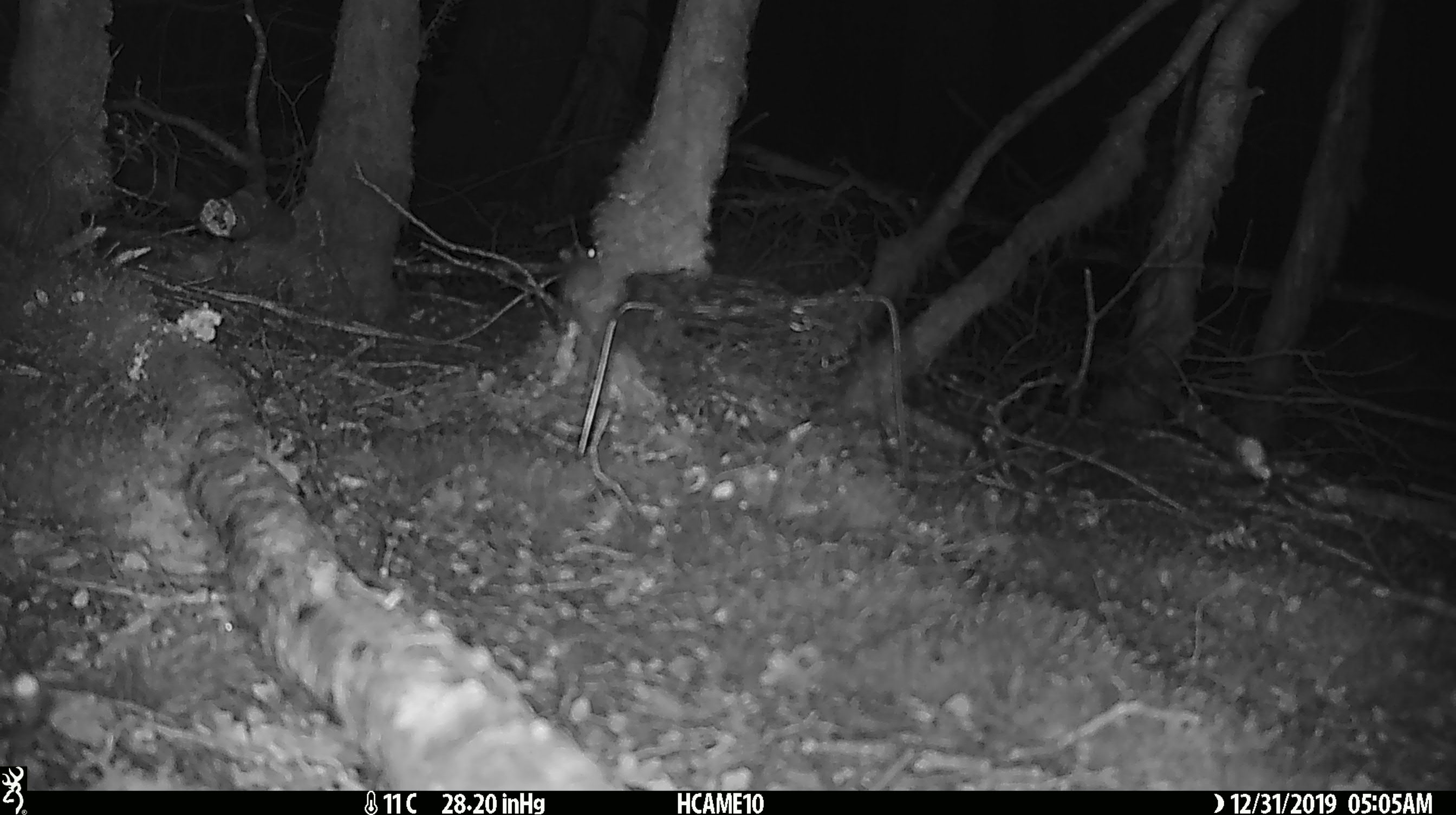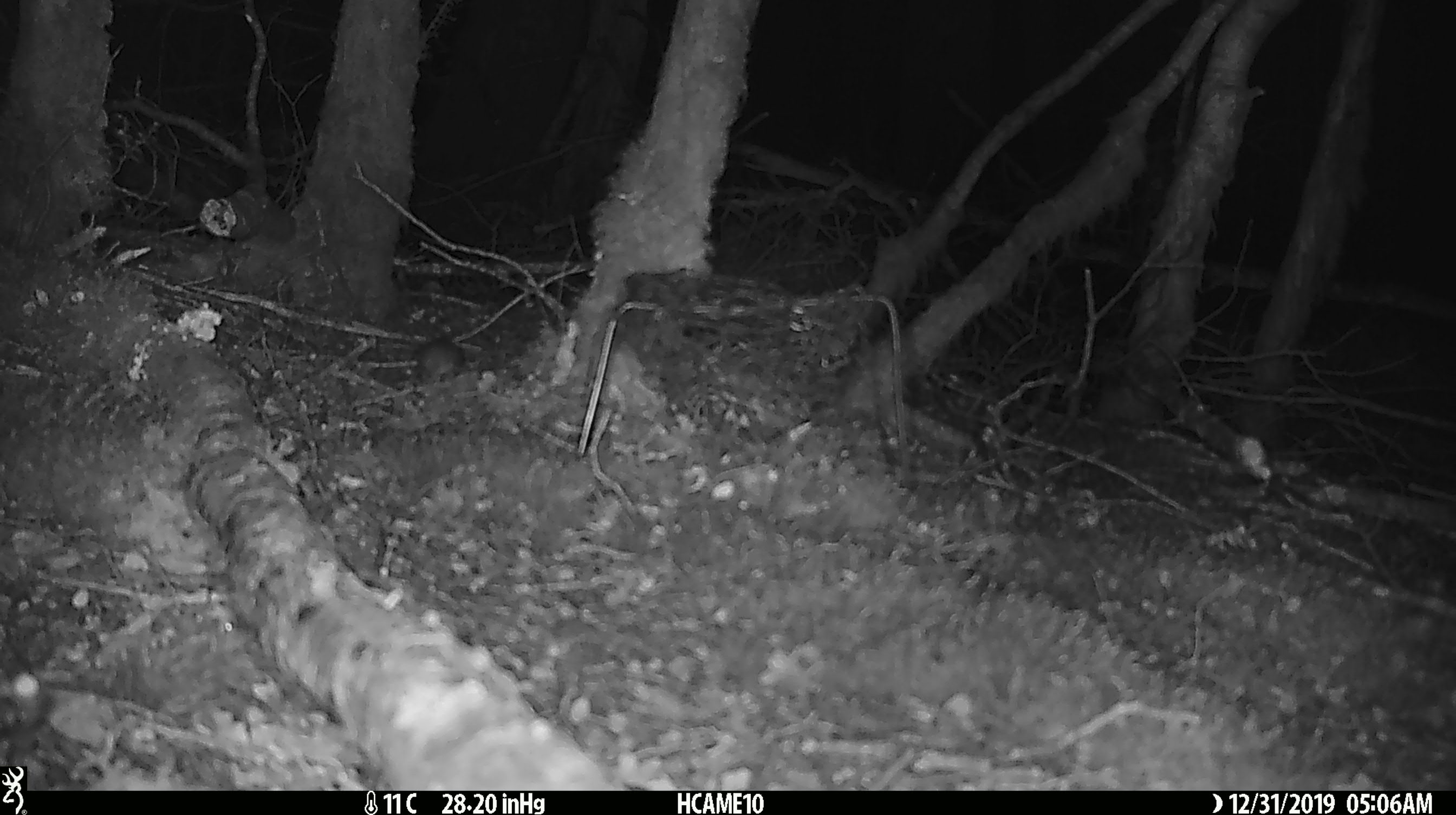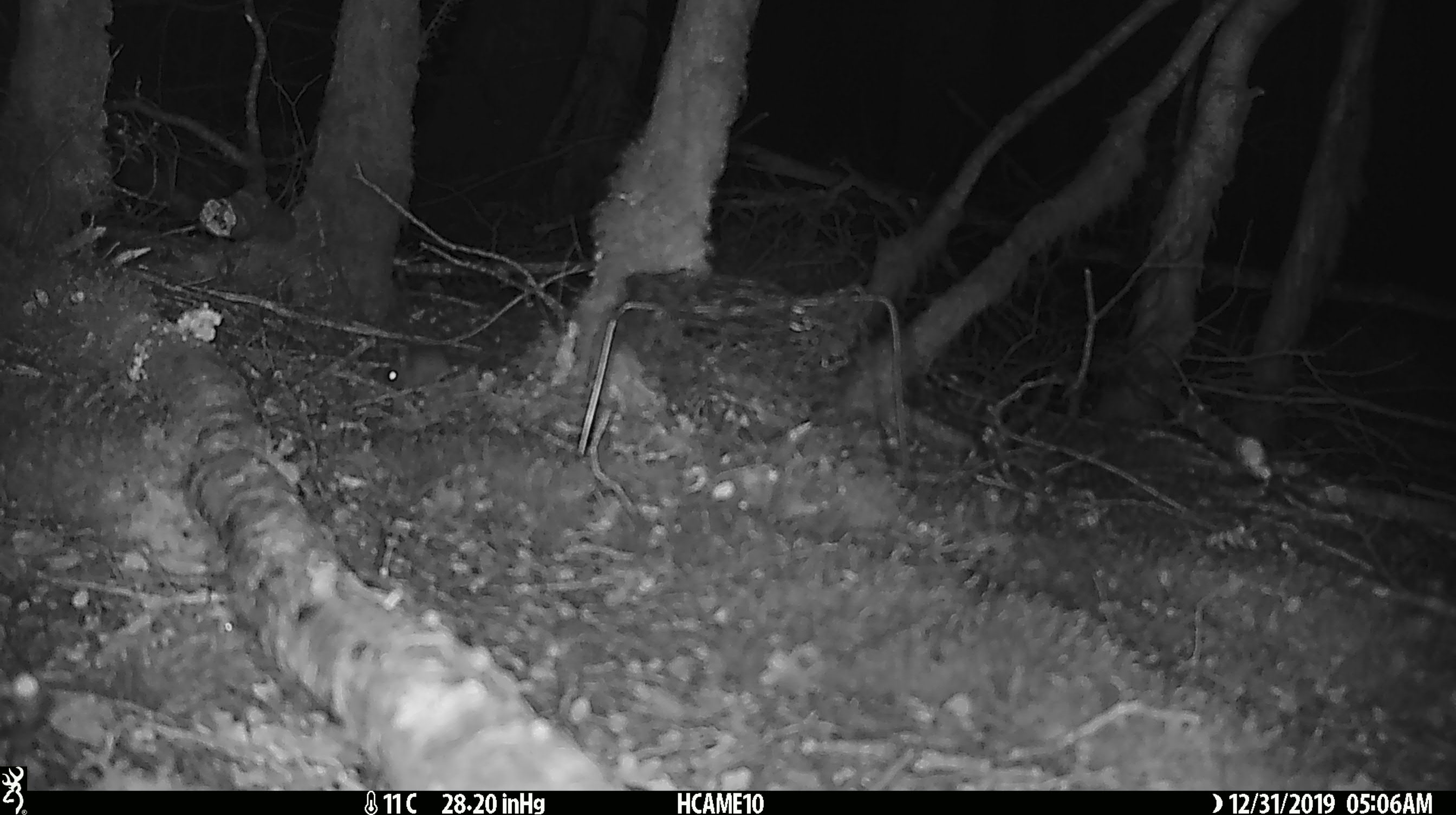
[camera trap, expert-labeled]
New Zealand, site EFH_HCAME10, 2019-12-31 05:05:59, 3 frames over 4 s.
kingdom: Animalia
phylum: Chordata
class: Mammalia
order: Rodentia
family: Muridae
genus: Mus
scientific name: Mus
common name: mouse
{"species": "mouse (Mus)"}